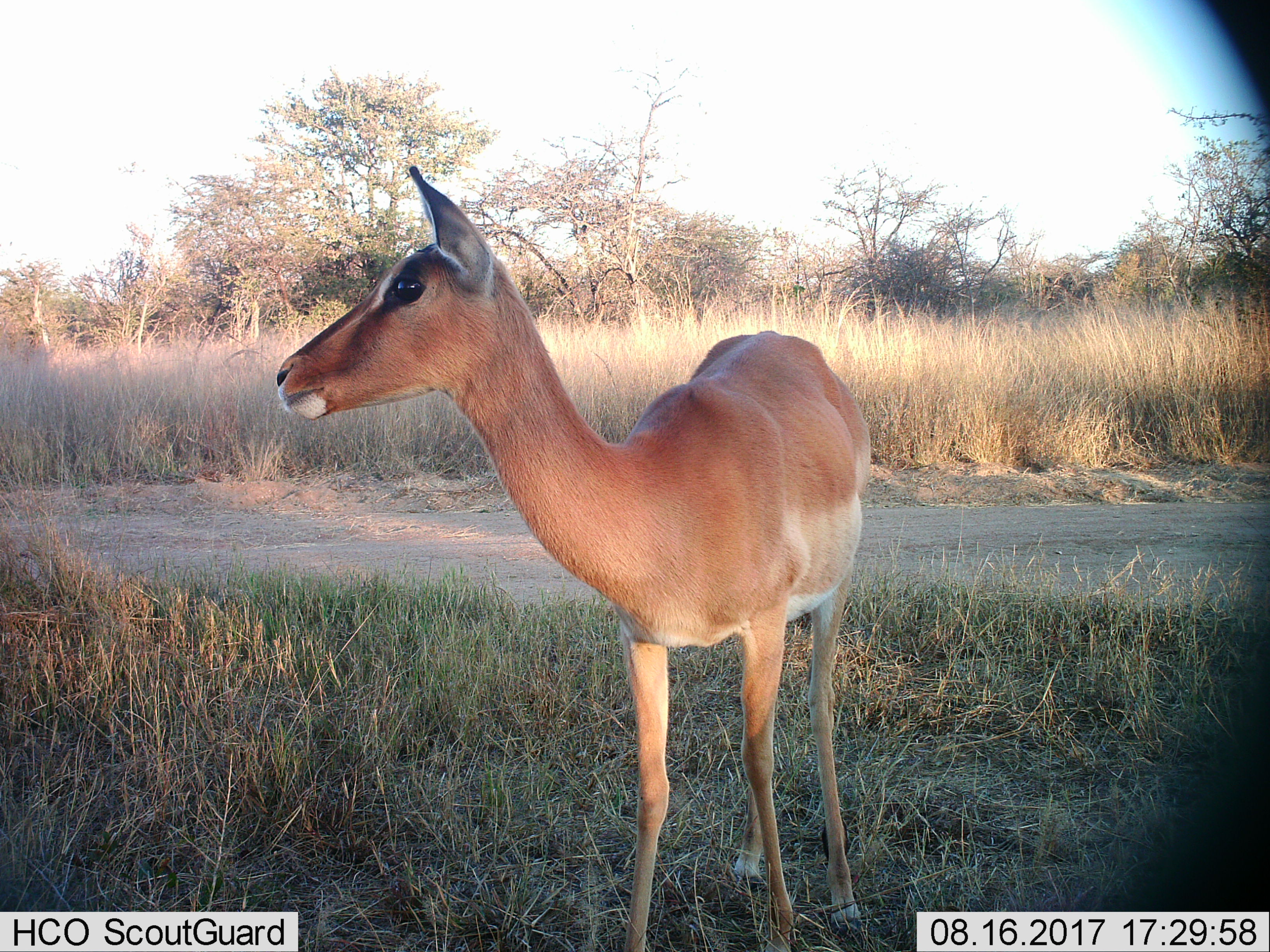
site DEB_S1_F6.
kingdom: Animalia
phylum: Chordata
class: Mammalia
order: Artiodactyla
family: Bovidae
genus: Aepyceros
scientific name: Aepyceros melampus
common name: impala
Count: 1.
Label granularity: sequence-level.